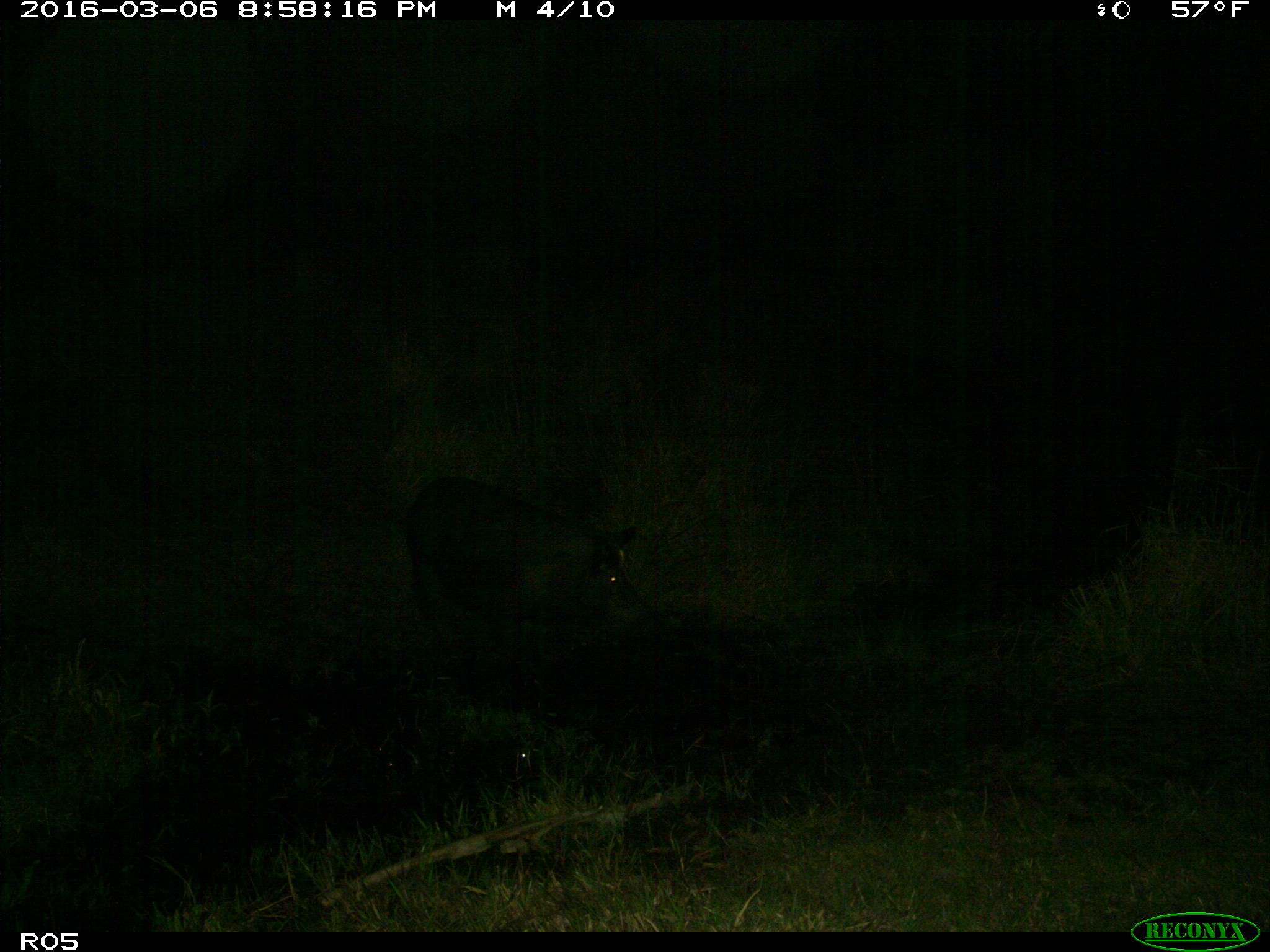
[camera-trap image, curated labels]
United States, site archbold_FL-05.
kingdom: Animalia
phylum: Chordata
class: Mammalia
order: Artiodactyla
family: Suidae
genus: Sus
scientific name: Sus scrofa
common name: wild boar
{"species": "Sus scrofa (wild boar)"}